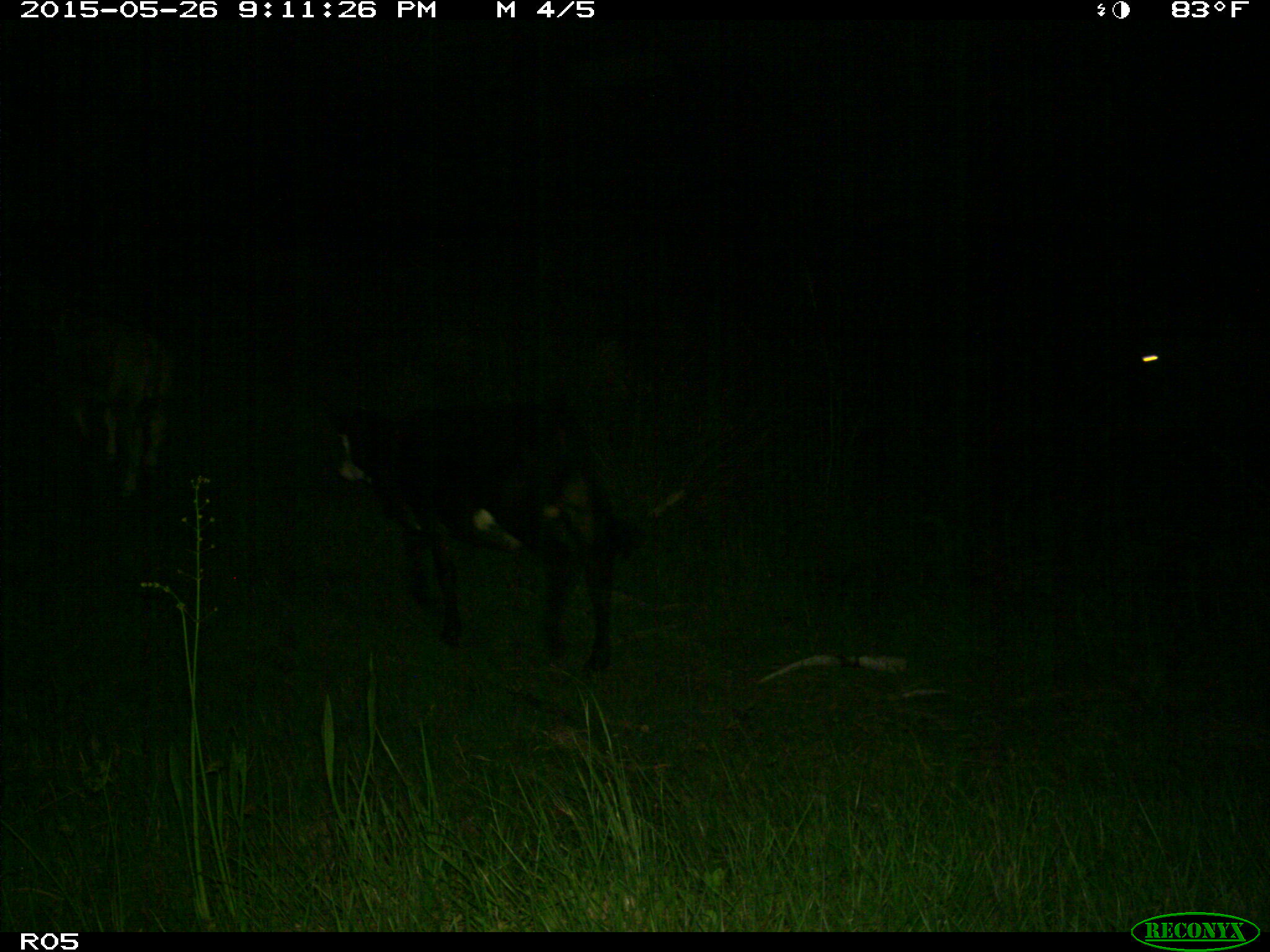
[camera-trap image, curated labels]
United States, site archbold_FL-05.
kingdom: Animalia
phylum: Chordata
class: Mammalia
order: Artiodactyla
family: Bovidae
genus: Bos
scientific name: Bos taurus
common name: domestic cow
Bos taurus (domestic cow).